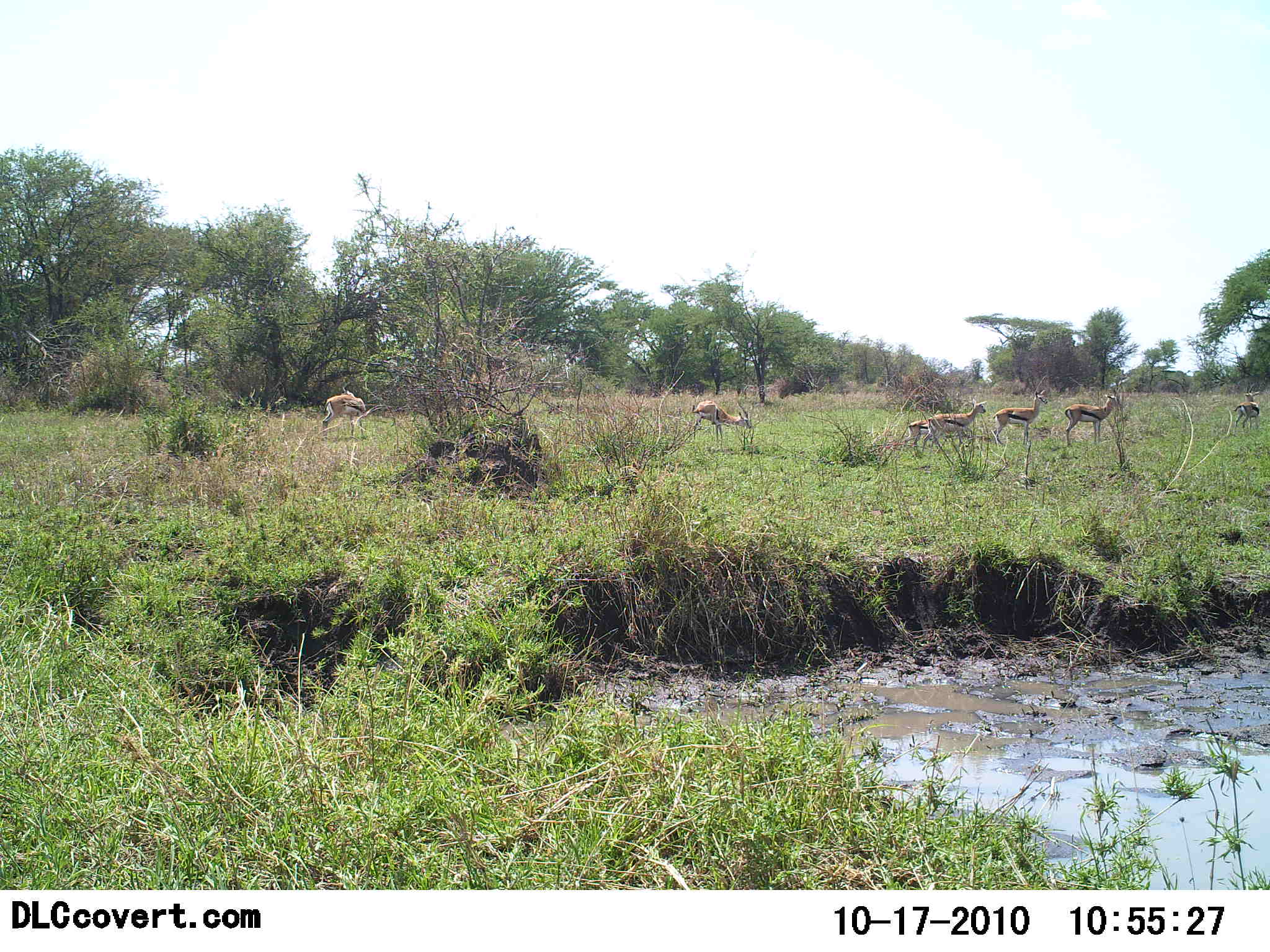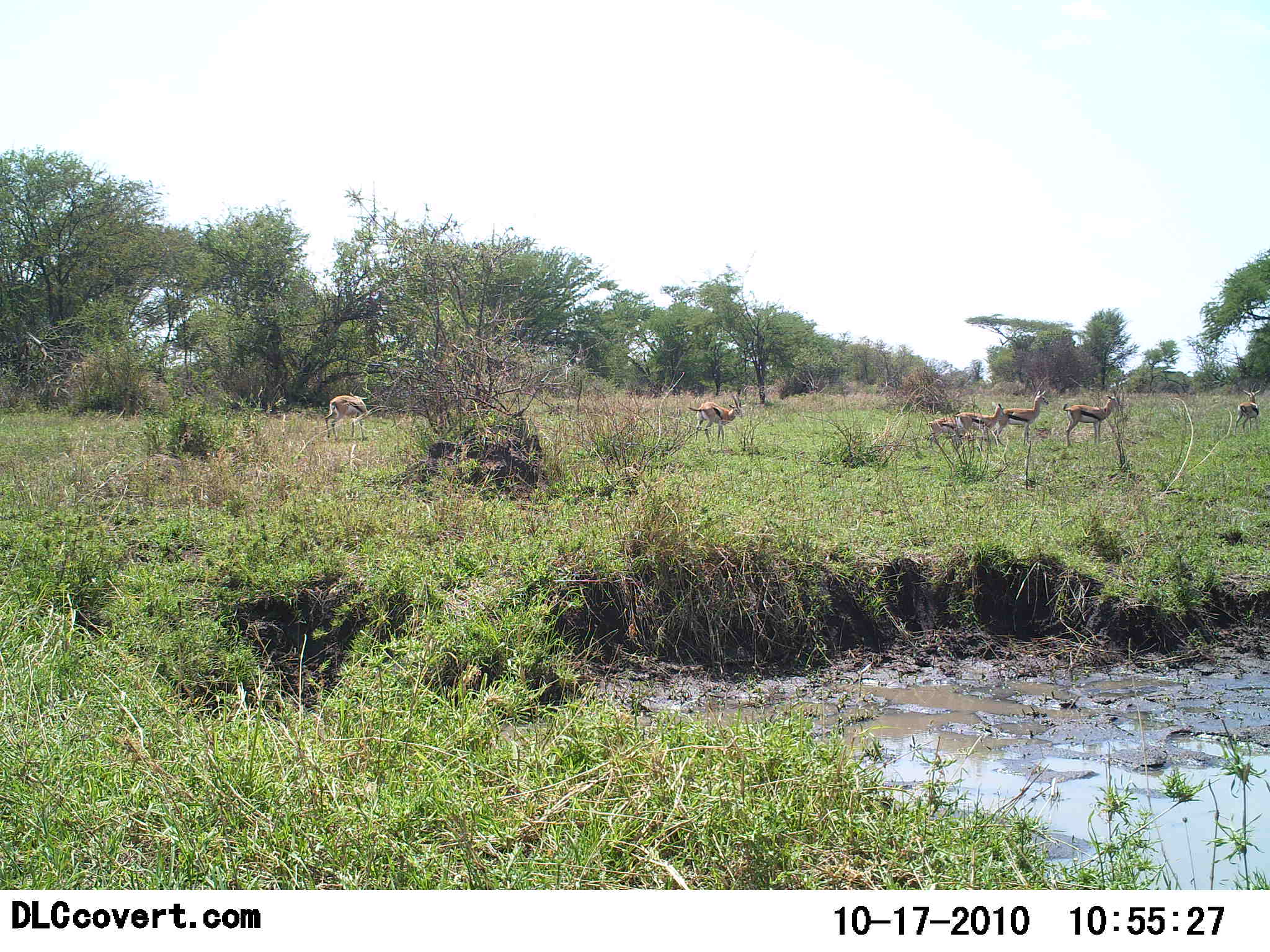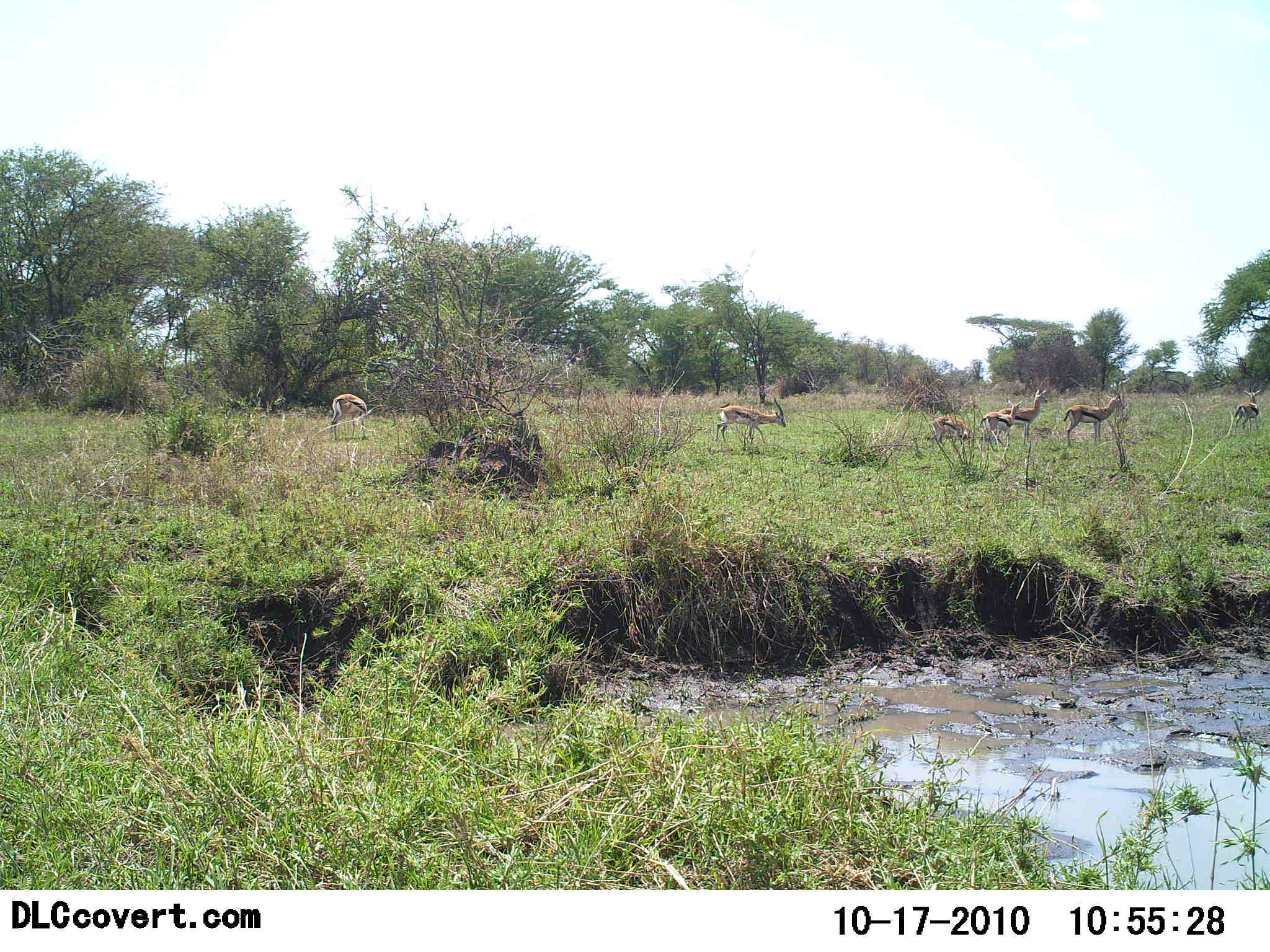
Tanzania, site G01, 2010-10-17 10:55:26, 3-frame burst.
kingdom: Animalia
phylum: Chordata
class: Mammalia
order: Artiodactyla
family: Bovidae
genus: Eudorcas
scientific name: Eudorcas thomsonii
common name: thomson's gazelle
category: gazellethomsons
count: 7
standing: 75%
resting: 0%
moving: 81%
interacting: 0%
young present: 12%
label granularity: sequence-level